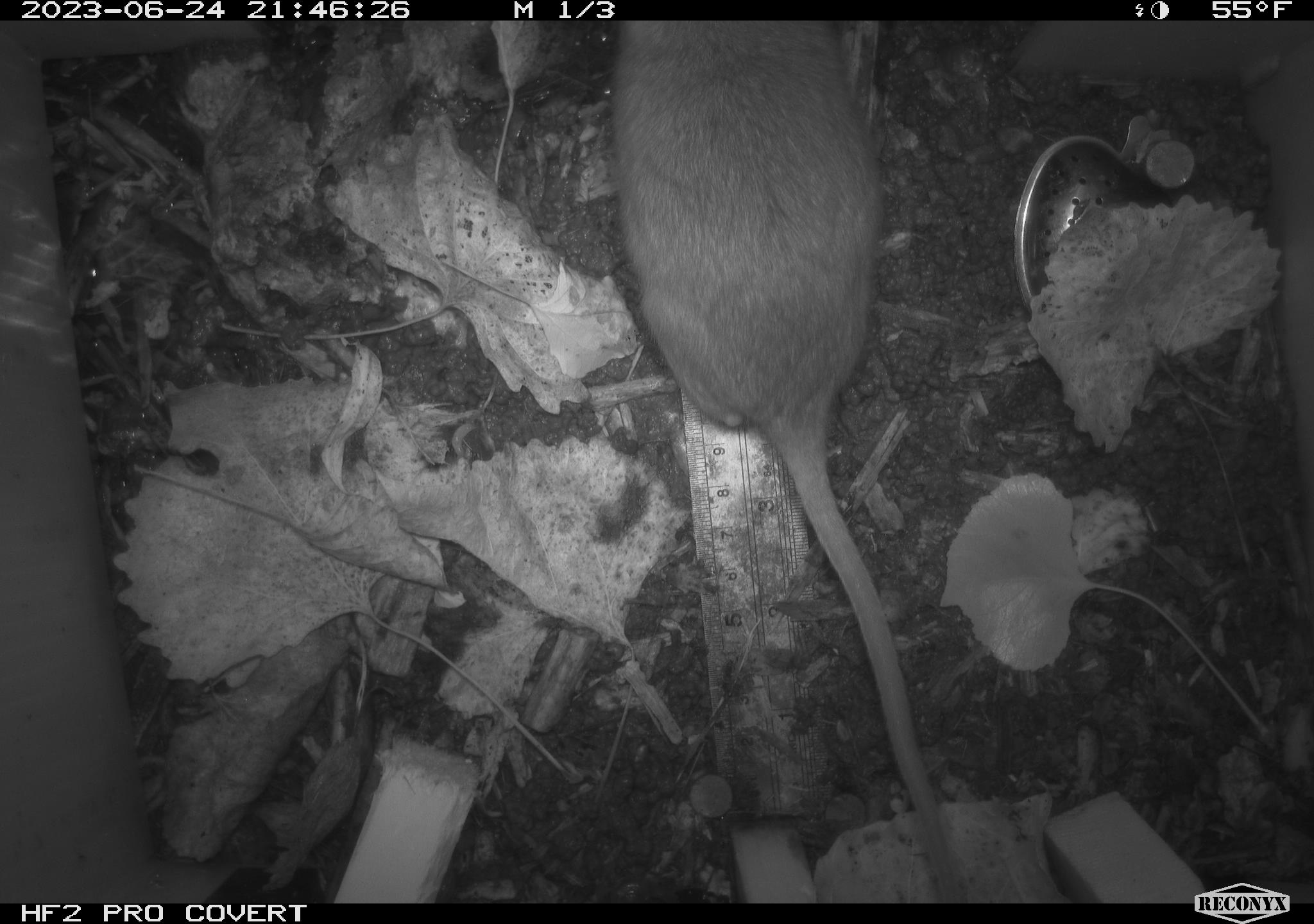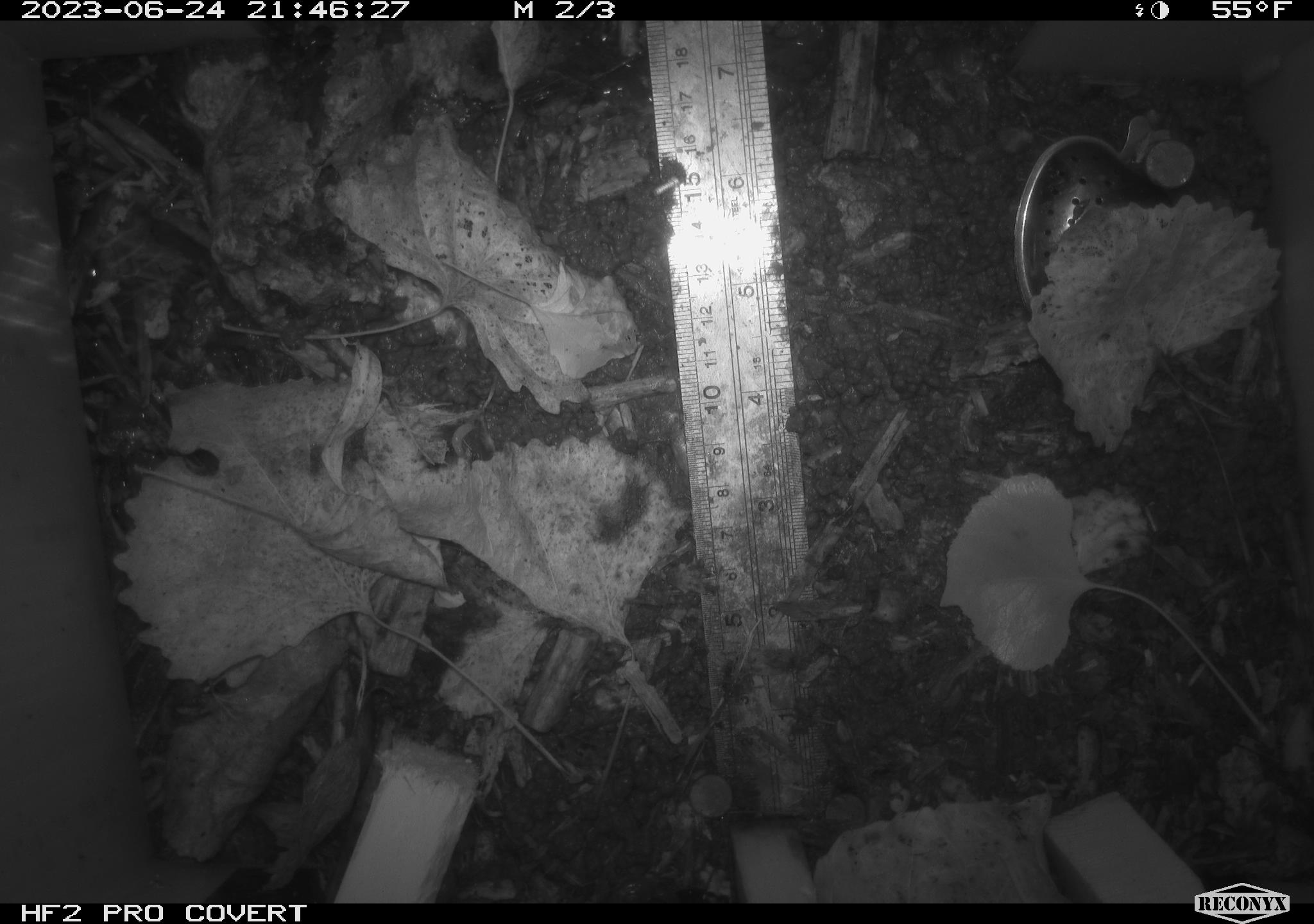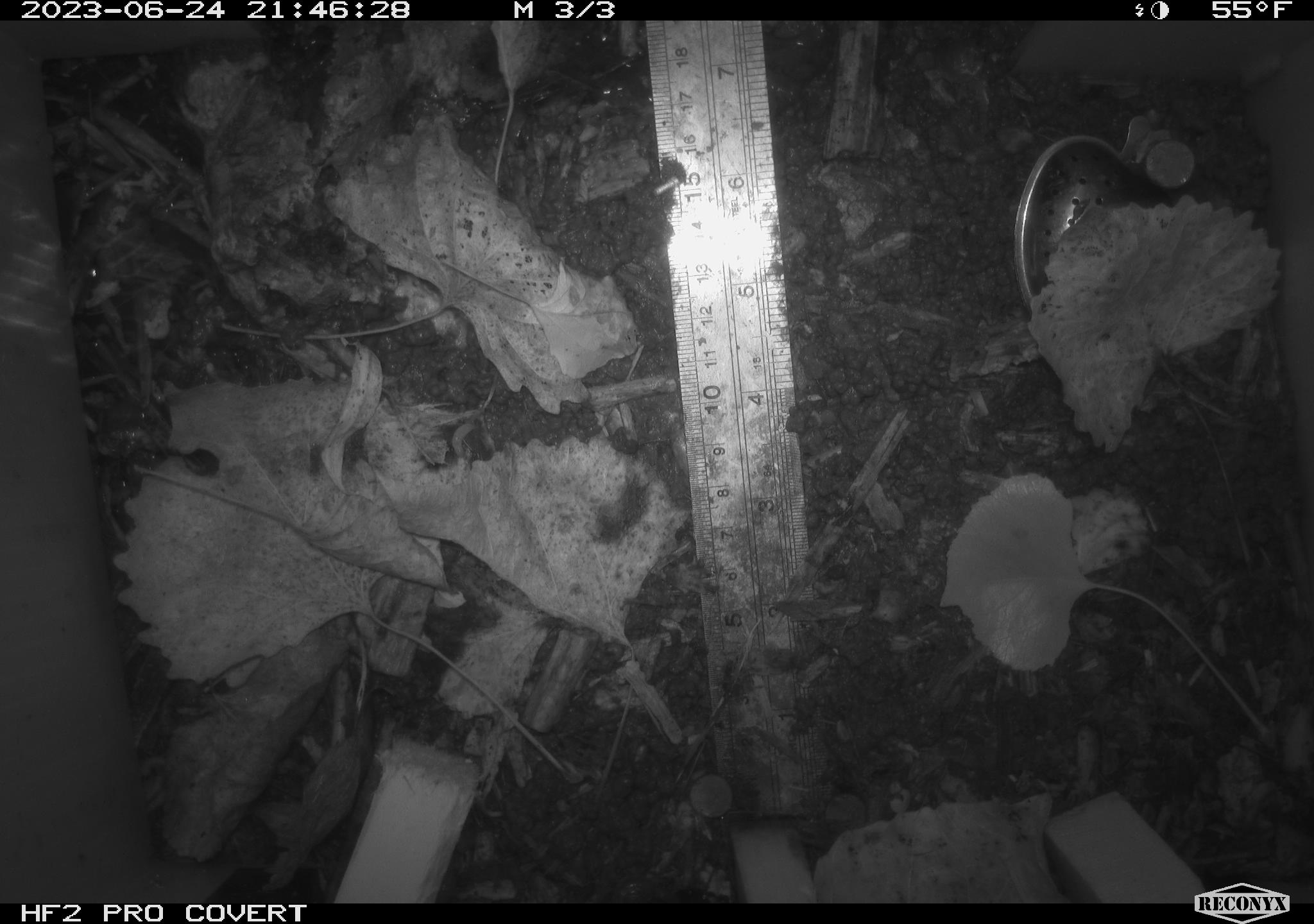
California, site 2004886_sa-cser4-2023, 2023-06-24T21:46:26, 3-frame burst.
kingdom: Animalia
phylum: Chordata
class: Mammalia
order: Rodentia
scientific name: Rodentia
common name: woodrat or rat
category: woodrat or rat species